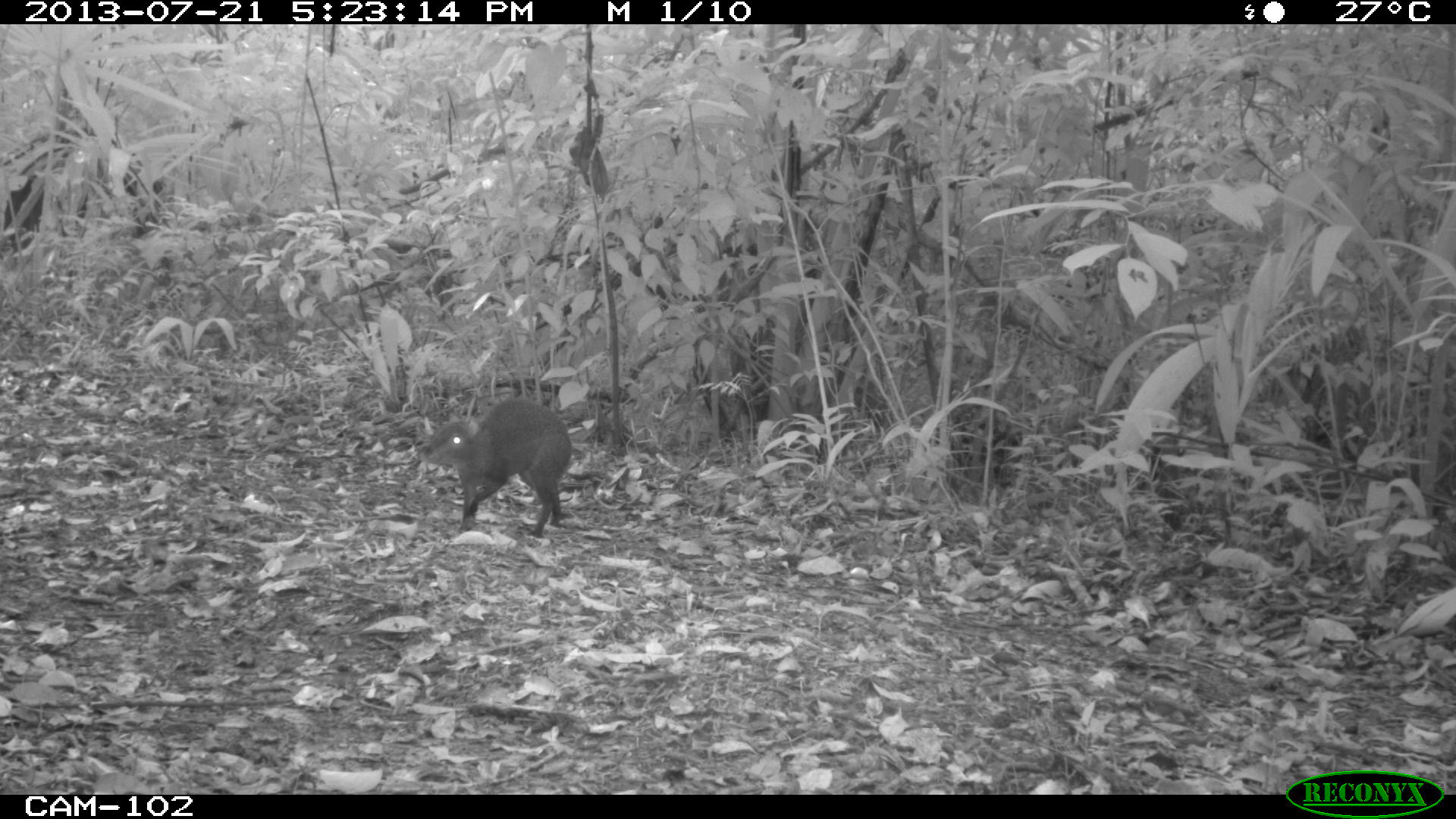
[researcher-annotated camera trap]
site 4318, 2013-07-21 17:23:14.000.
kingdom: Animalia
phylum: Chordata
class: Mammalia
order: Rodentia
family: Dasyproctidae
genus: Dasyprocta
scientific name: Dasyprocta punctata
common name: central american agouti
Dasyprocta punctata (central american agouti), count 1.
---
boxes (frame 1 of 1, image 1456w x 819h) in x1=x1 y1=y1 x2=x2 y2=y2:
dasyprocta punctata: x1=412 y1=395 x2=574 y2=539